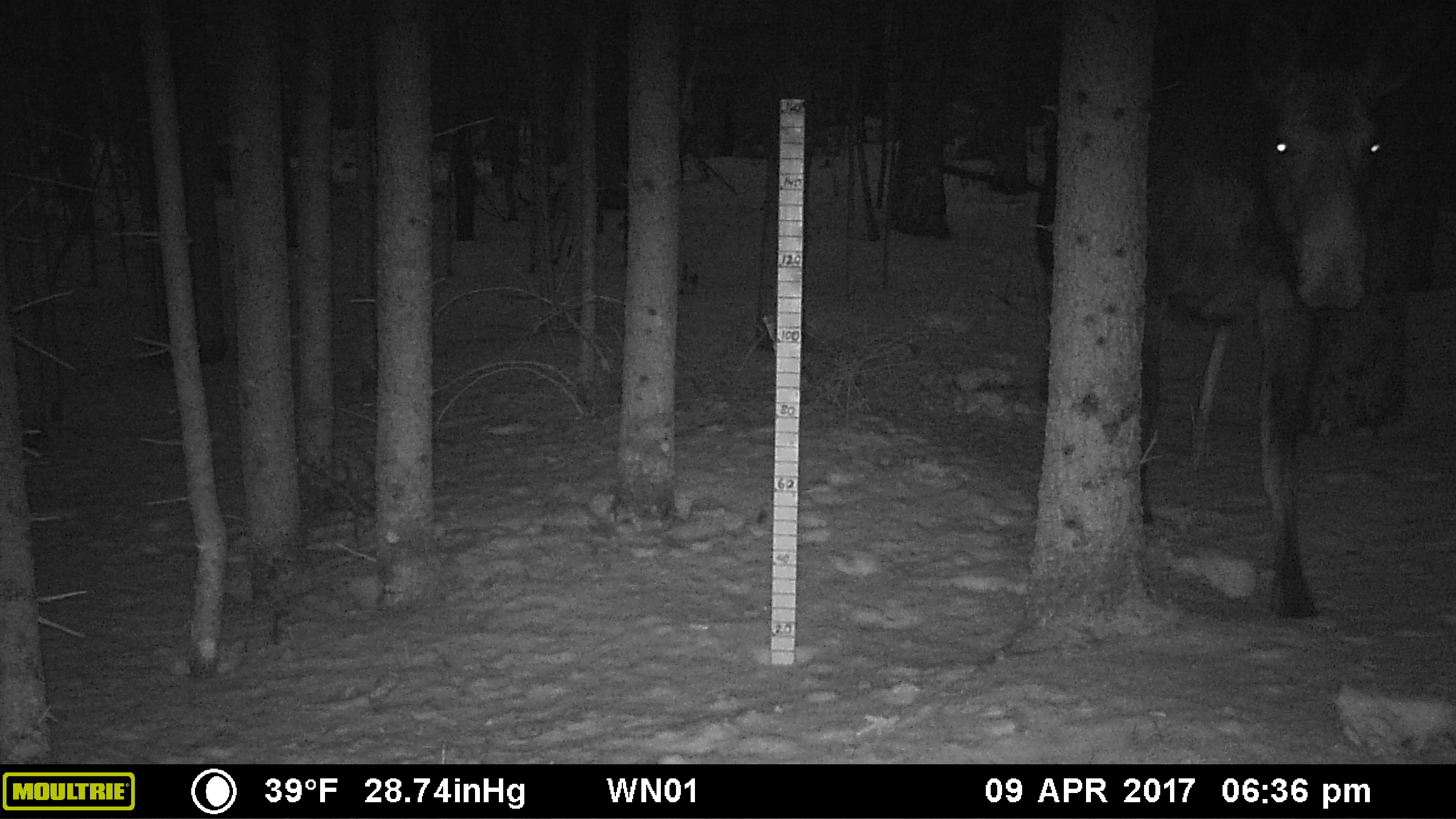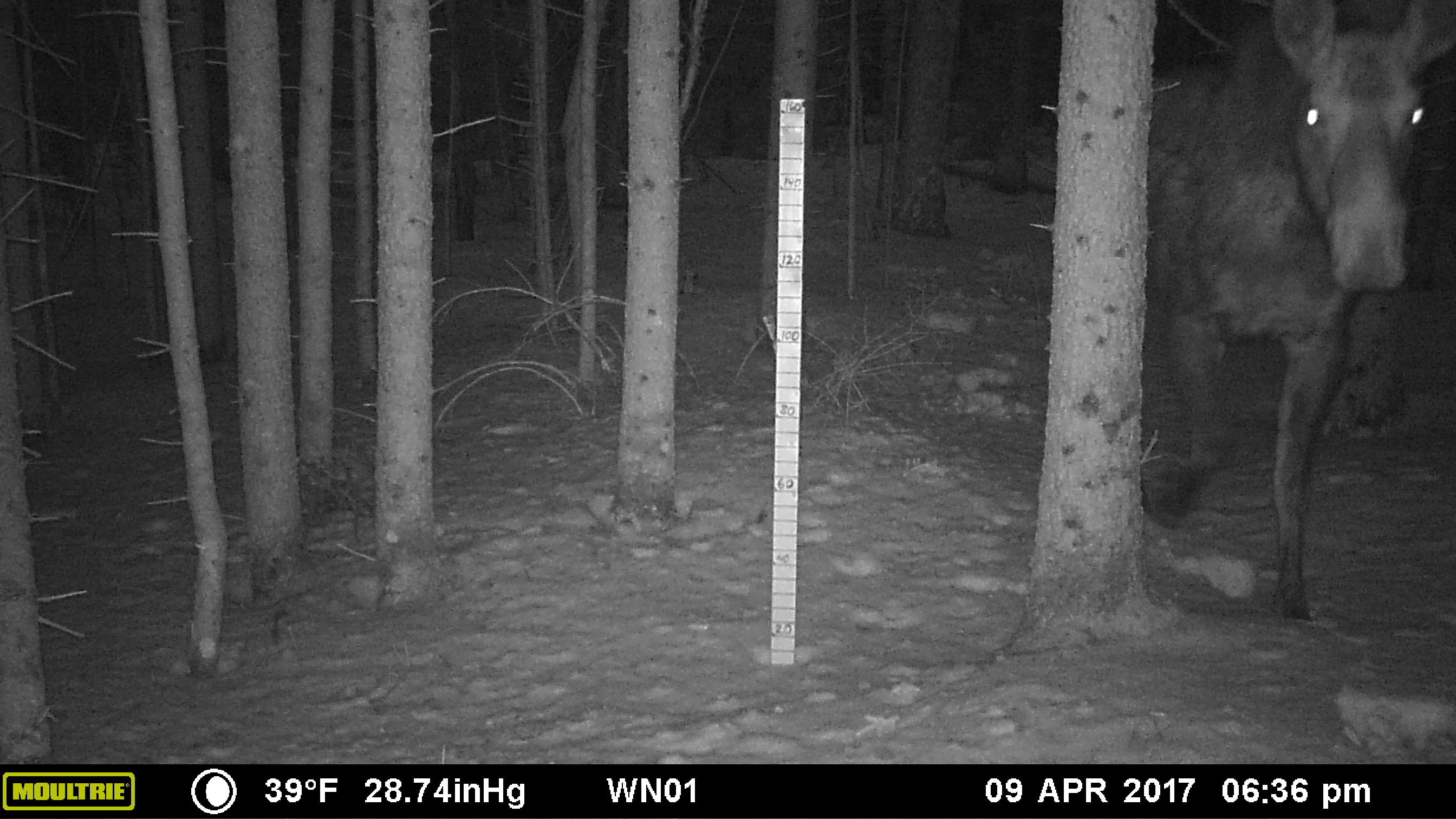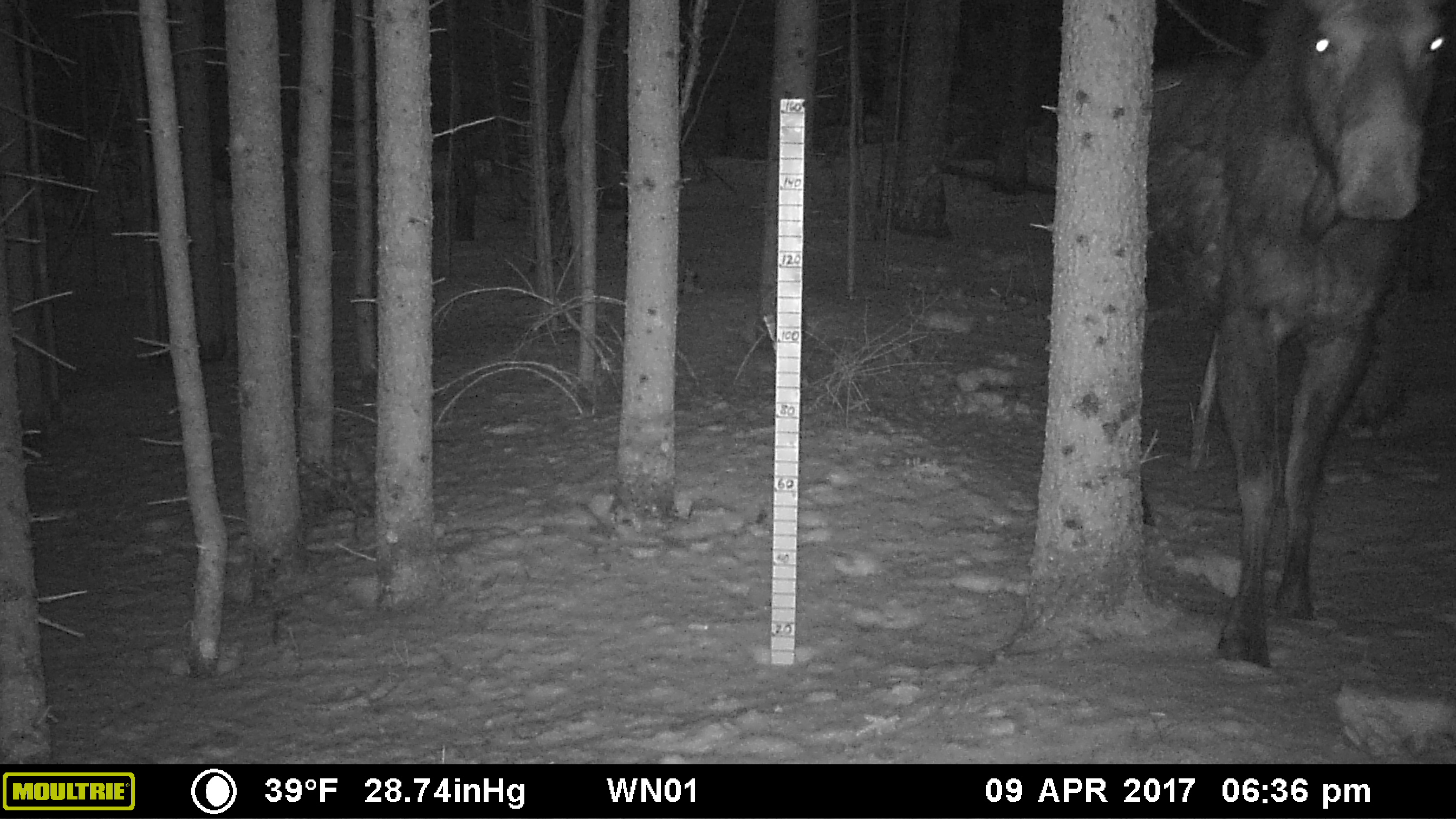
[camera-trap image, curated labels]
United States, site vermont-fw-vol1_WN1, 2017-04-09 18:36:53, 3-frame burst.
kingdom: Animalia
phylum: Chordata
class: Mammalia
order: Artiodactyla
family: Cervidae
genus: Alces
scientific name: Alces alces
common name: moose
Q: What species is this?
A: Moose (Alces alces).